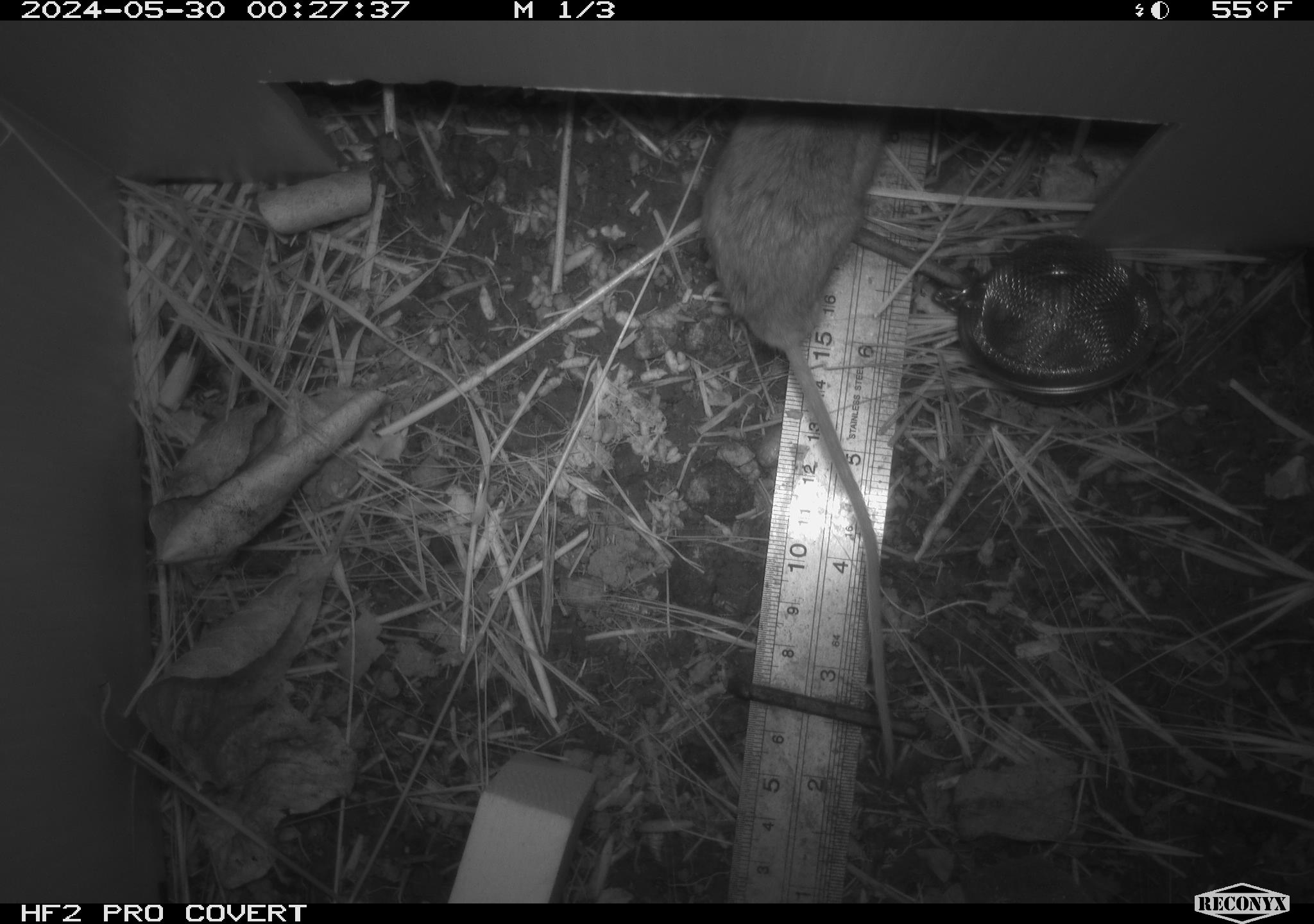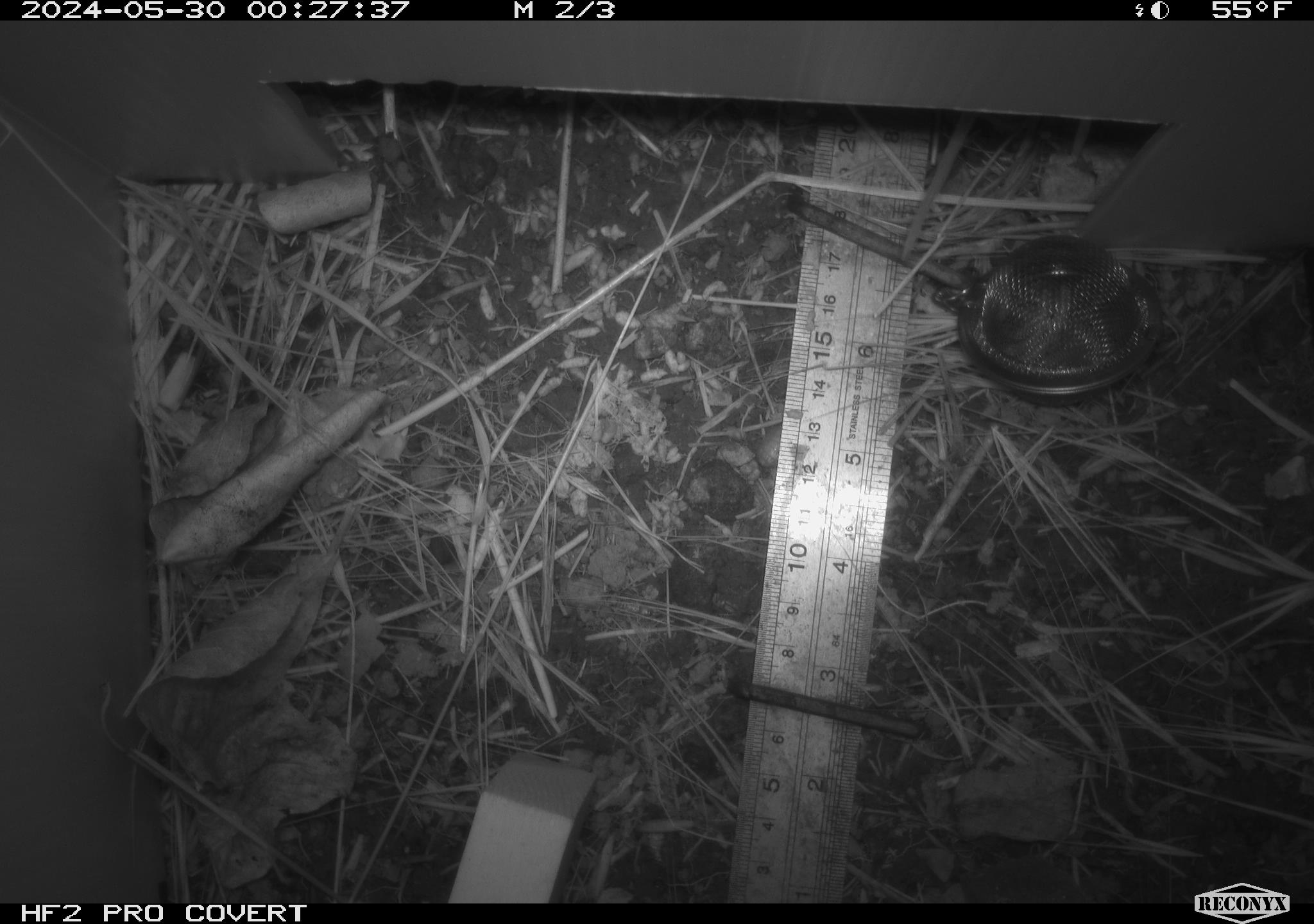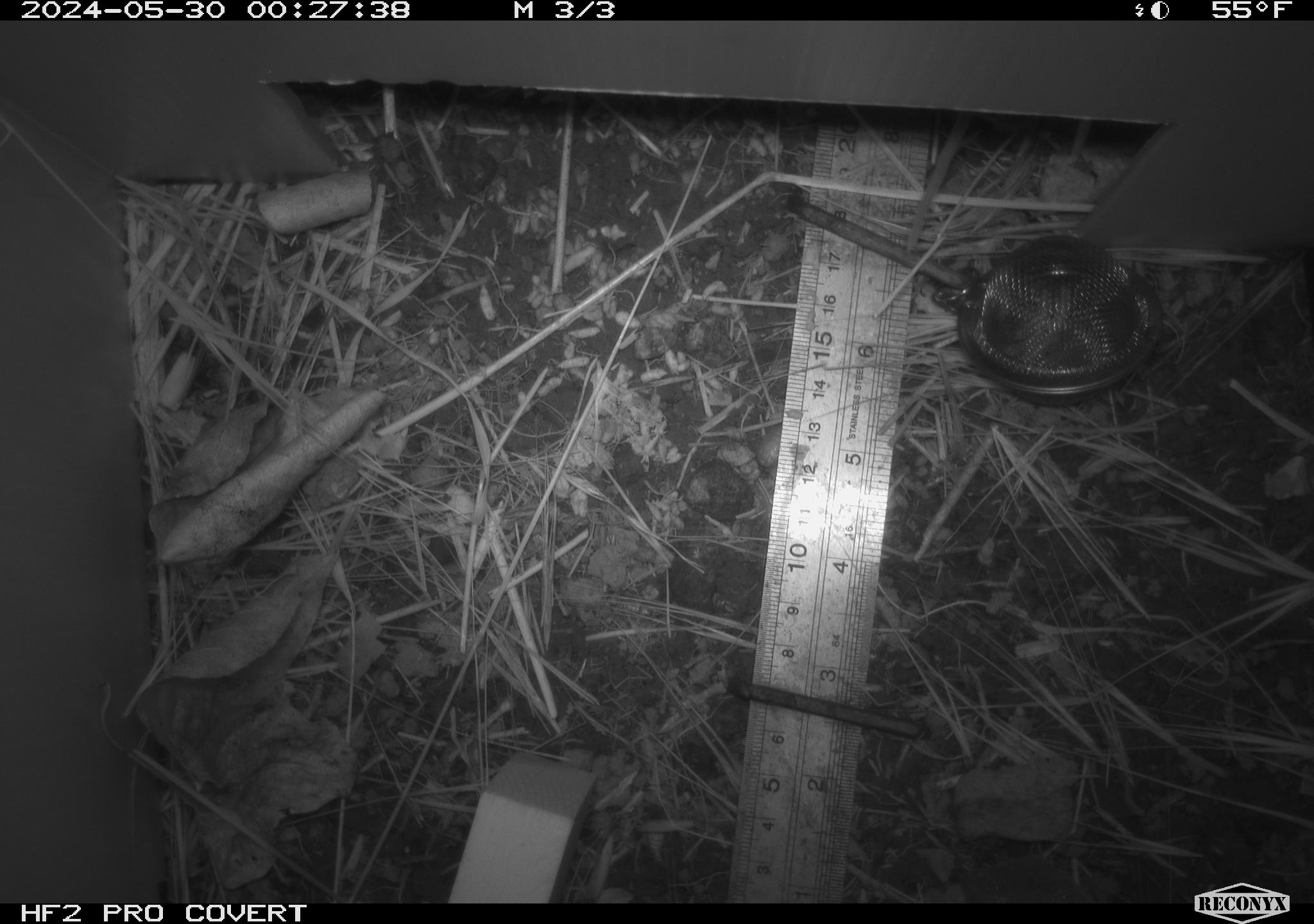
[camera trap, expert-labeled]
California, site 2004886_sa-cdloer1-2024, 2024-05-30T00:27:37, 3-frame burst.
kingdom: Animalia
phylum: Chordata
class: Mammalia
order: Rodentia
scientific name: Rodentia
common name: mouse species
Mouse species (Rodentia).